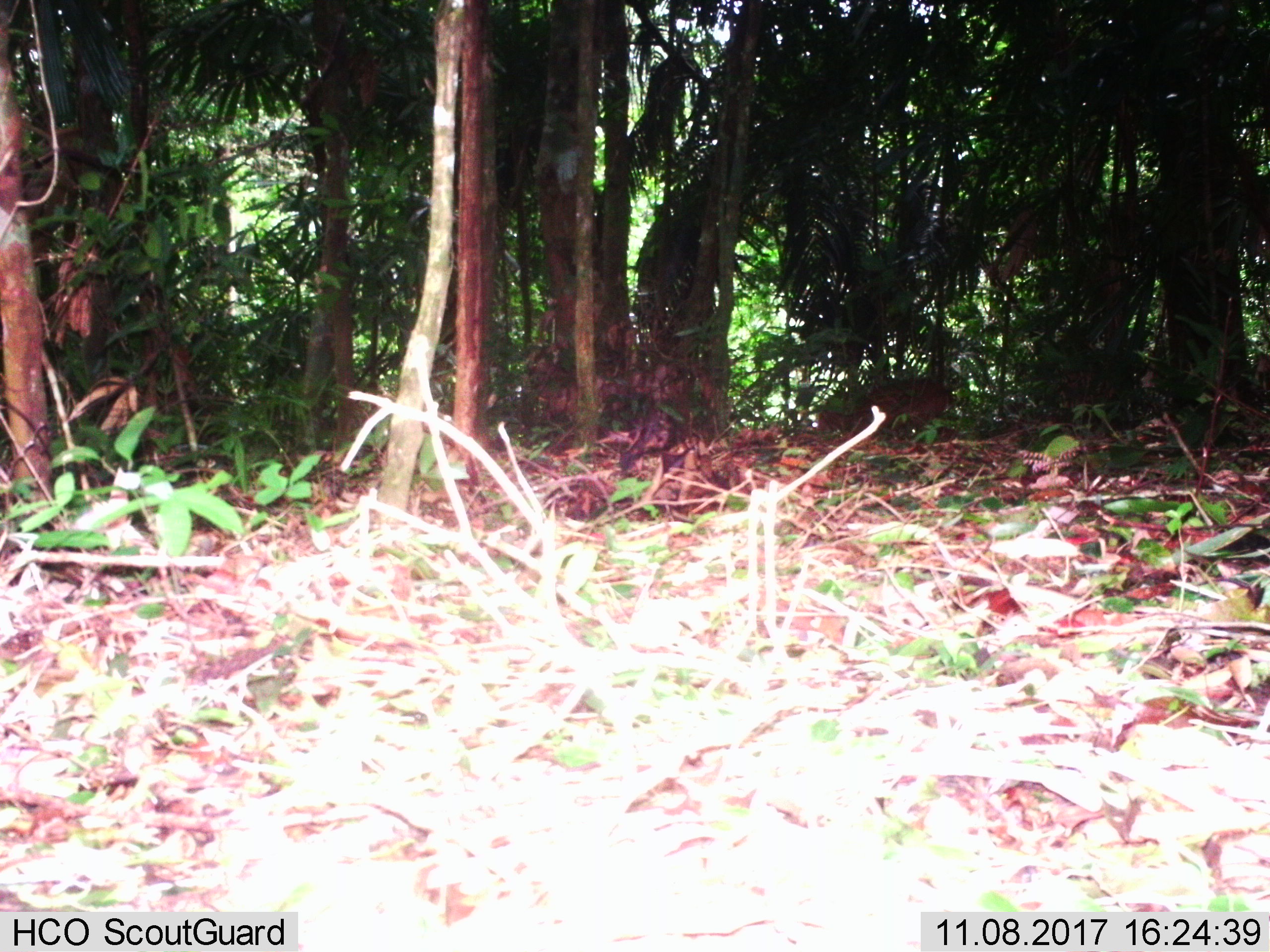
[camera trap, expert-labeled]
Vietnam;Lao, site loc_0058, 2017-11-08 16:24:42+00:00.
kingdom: Animalia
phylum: Chordata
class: Mammalia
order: Artiodactyla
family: Cervidae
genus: Muntiacus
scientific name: Muntiacus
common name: muntjacs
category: unidentified muntjac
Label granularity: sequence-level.